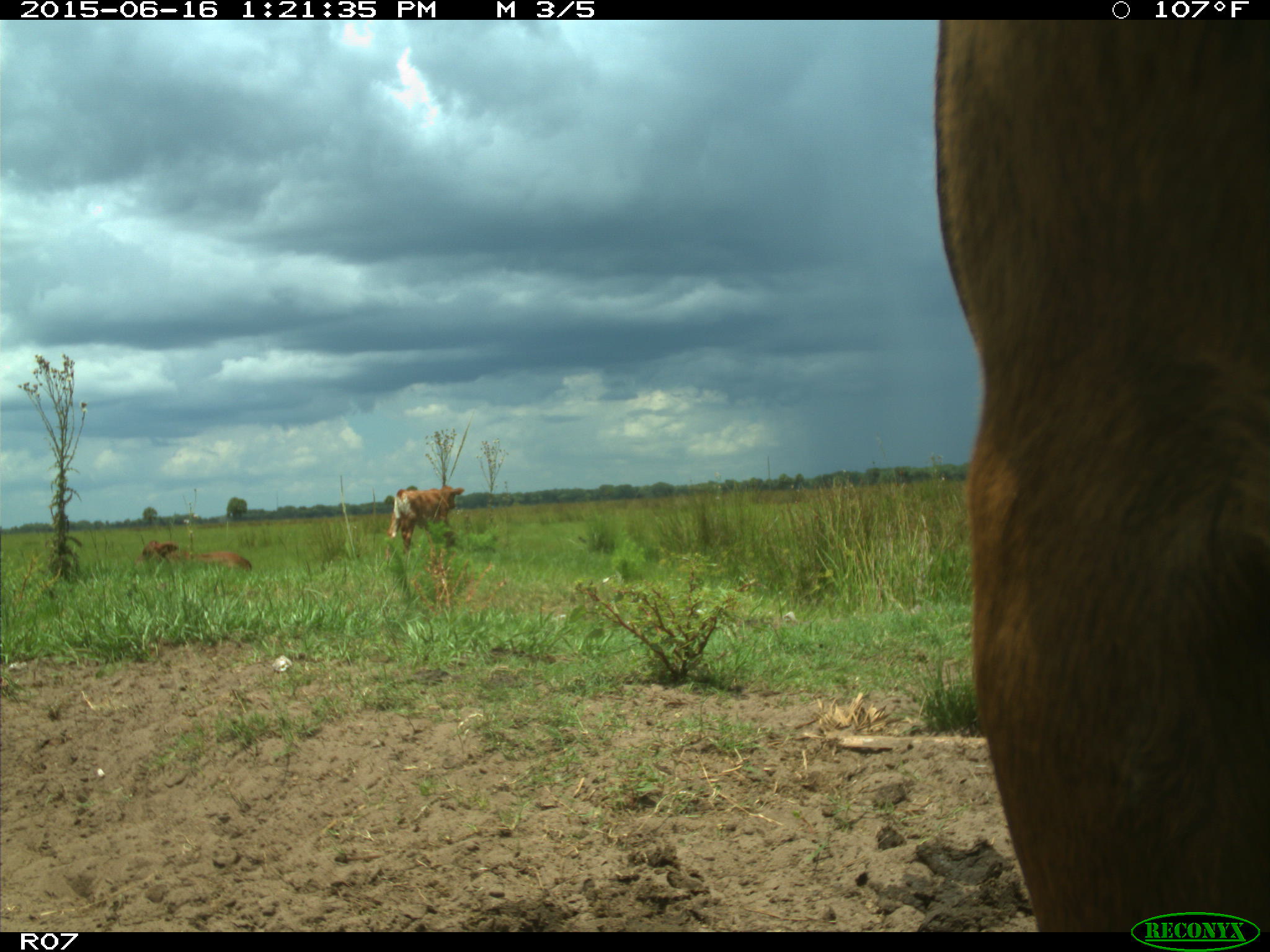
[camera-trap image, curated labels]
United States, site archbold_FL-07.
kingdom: Animalia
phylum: Chordata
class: Mammalia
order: Artiodactyla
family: Bovidae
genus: Bos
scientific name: Bos taurus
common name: domestic cow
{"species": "Bos taurus (domestic cow)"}